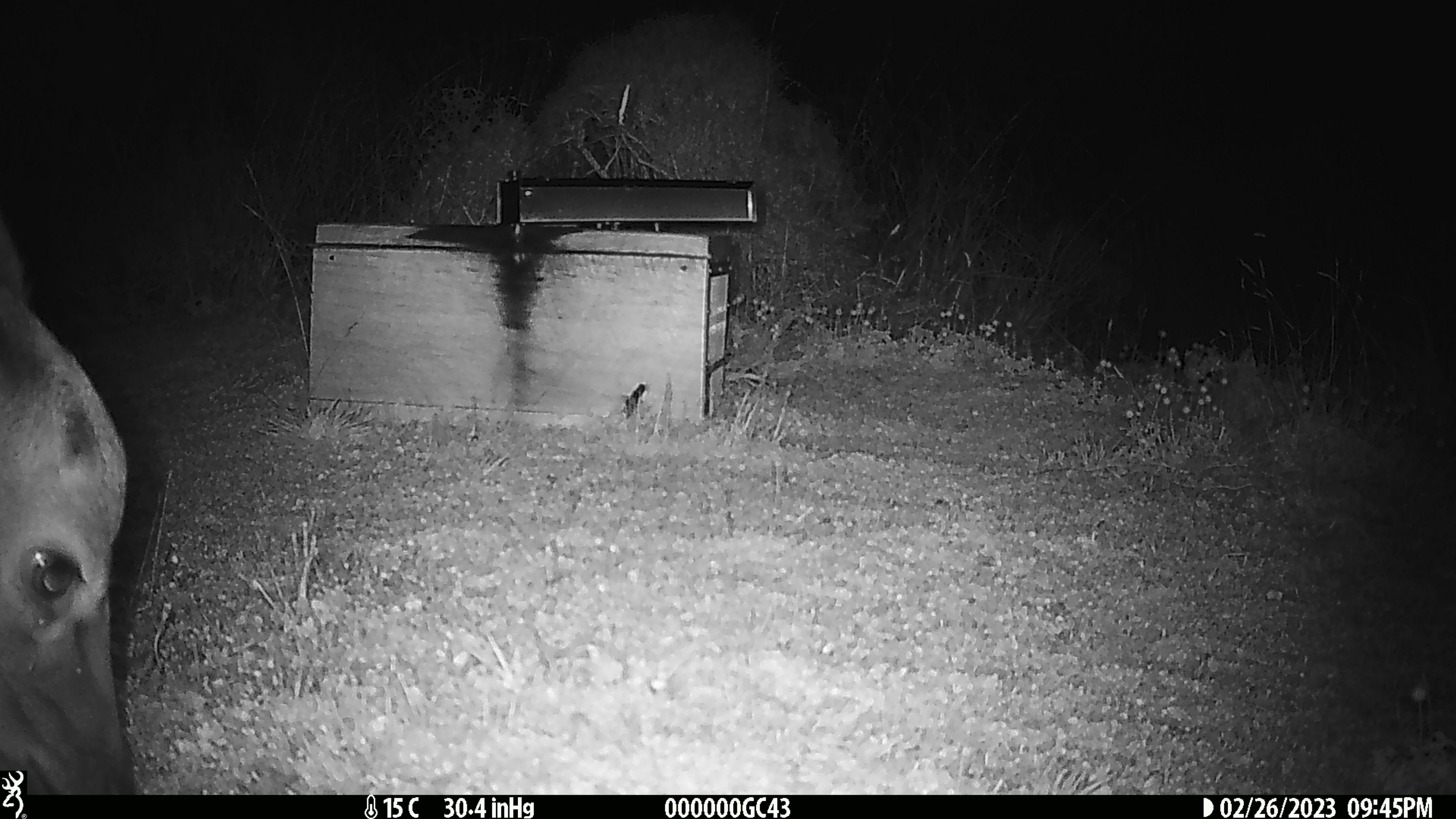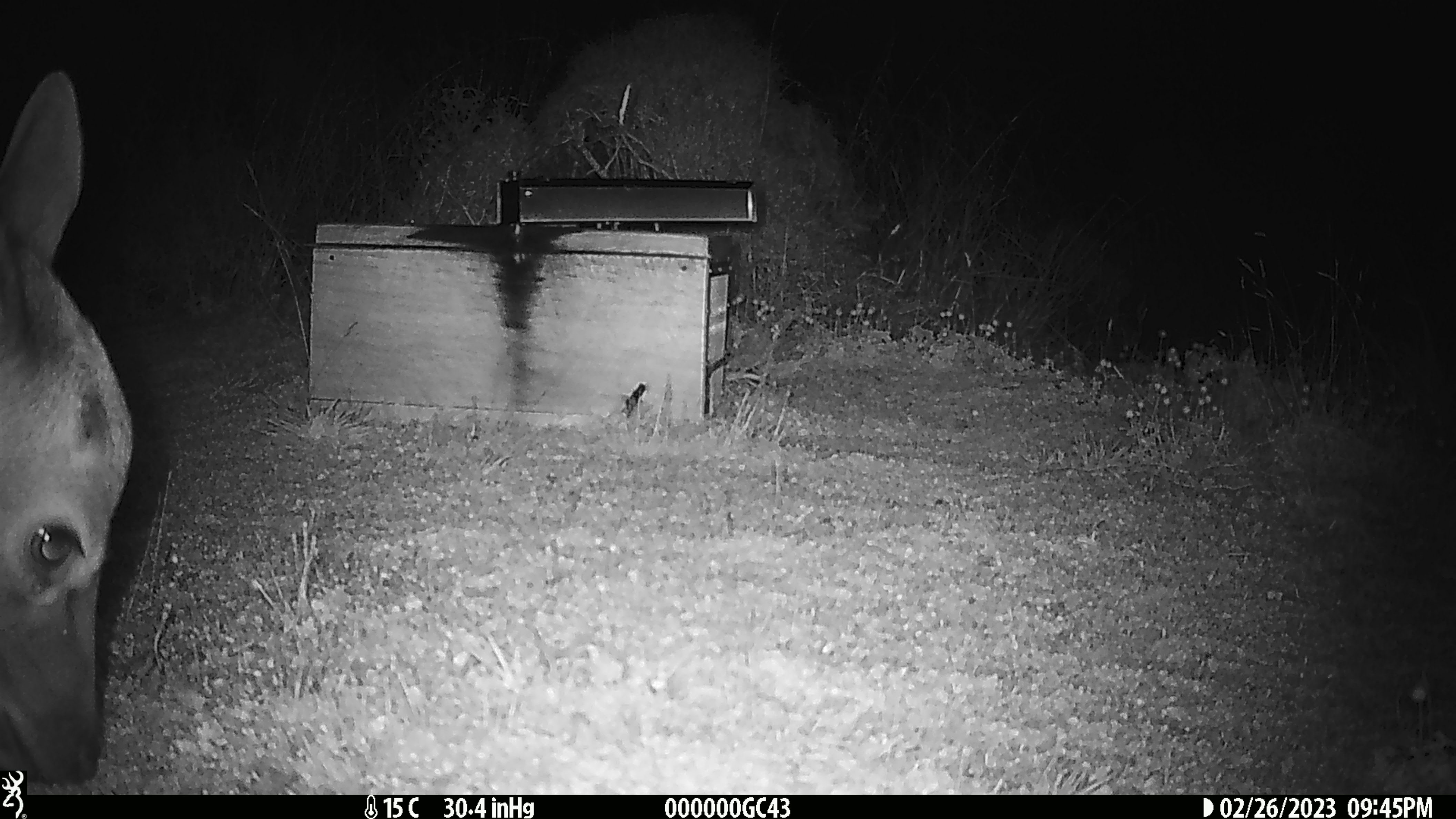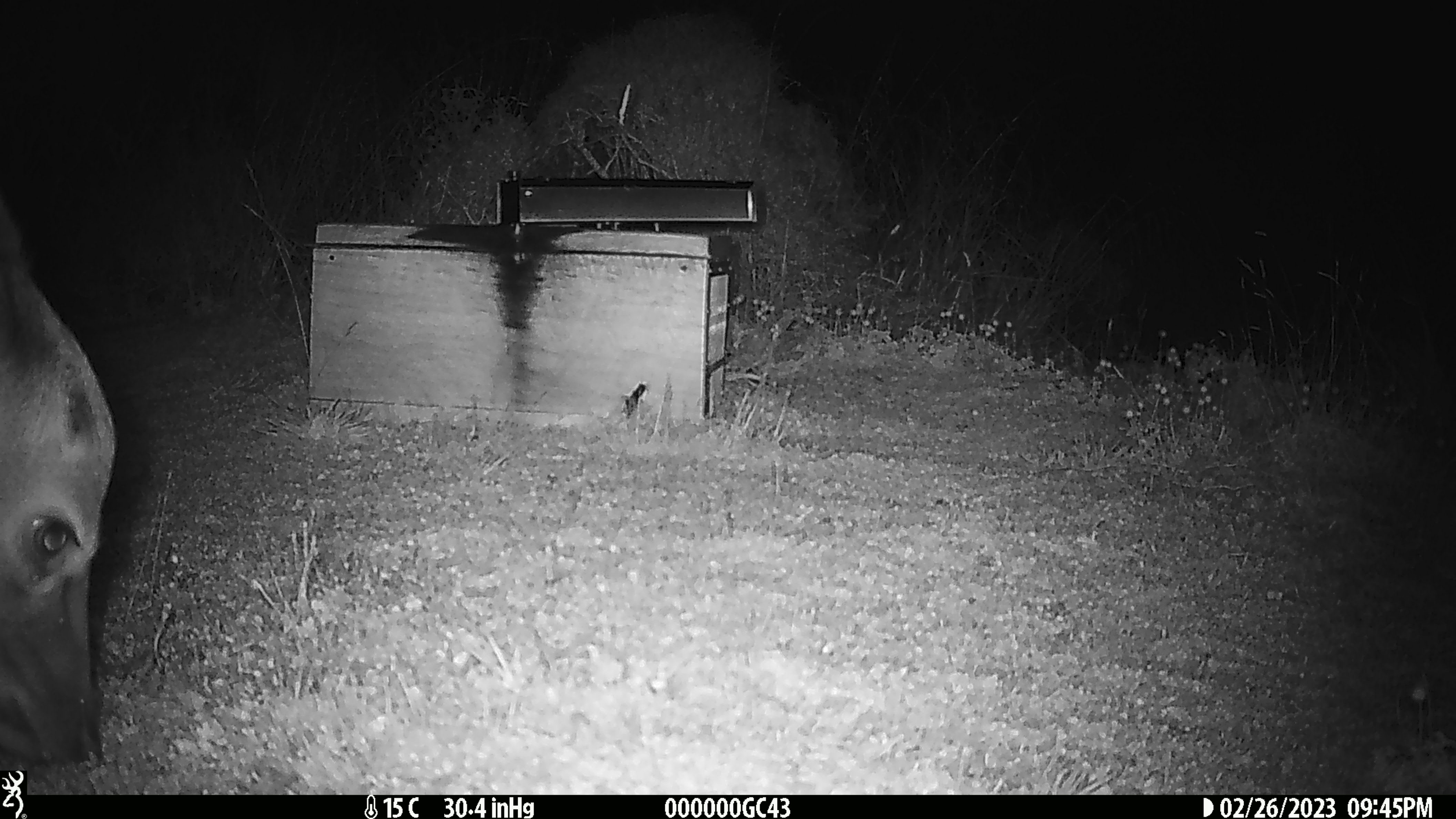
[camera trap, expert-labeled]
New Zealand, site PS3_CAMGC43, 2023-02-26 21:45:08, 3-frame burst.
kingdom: Animalia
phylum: Chordata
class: Mammalia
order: Artiodactyla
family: Cervidae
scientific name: Cervidae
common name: deer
Deer (Cervidae).